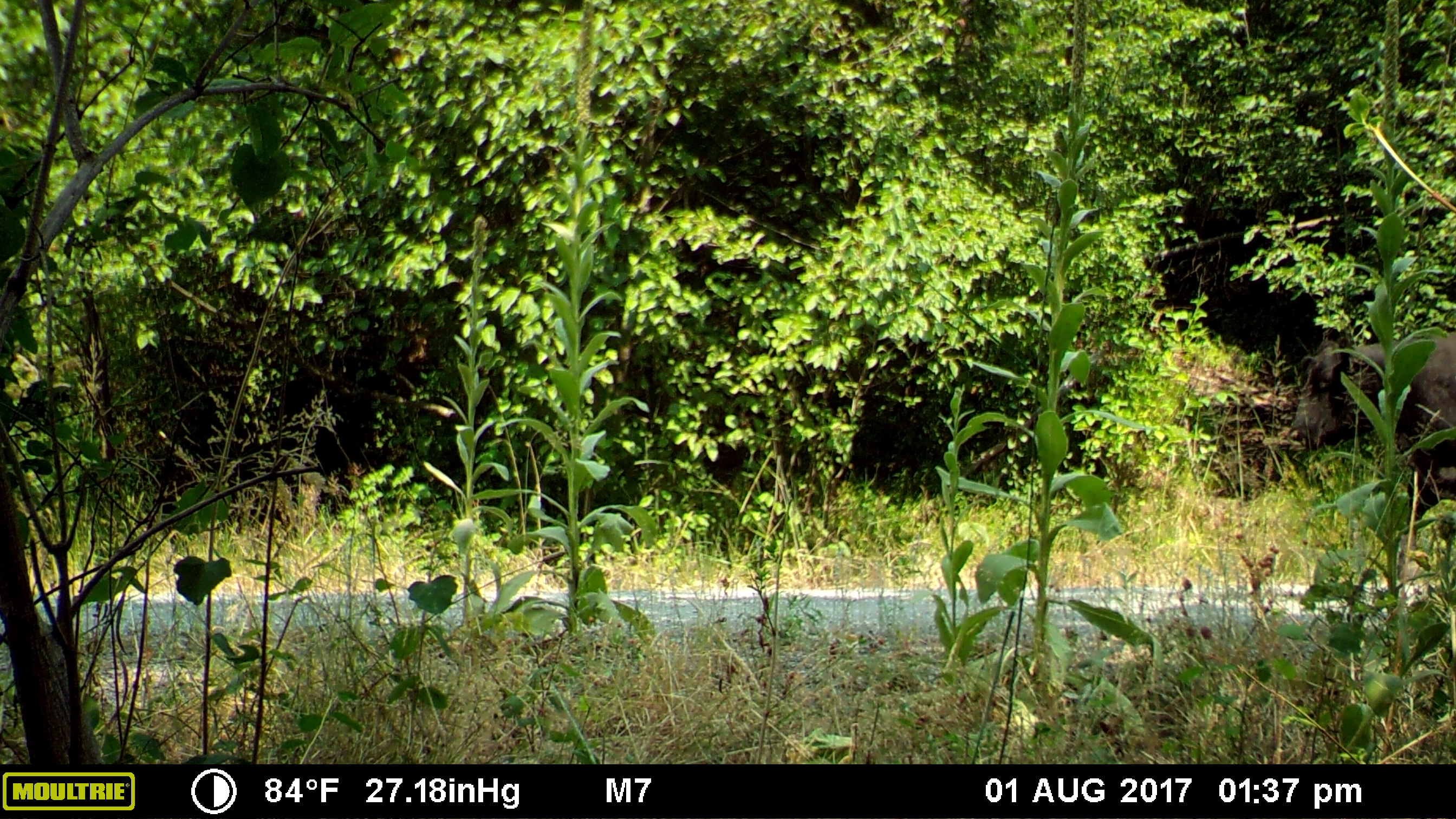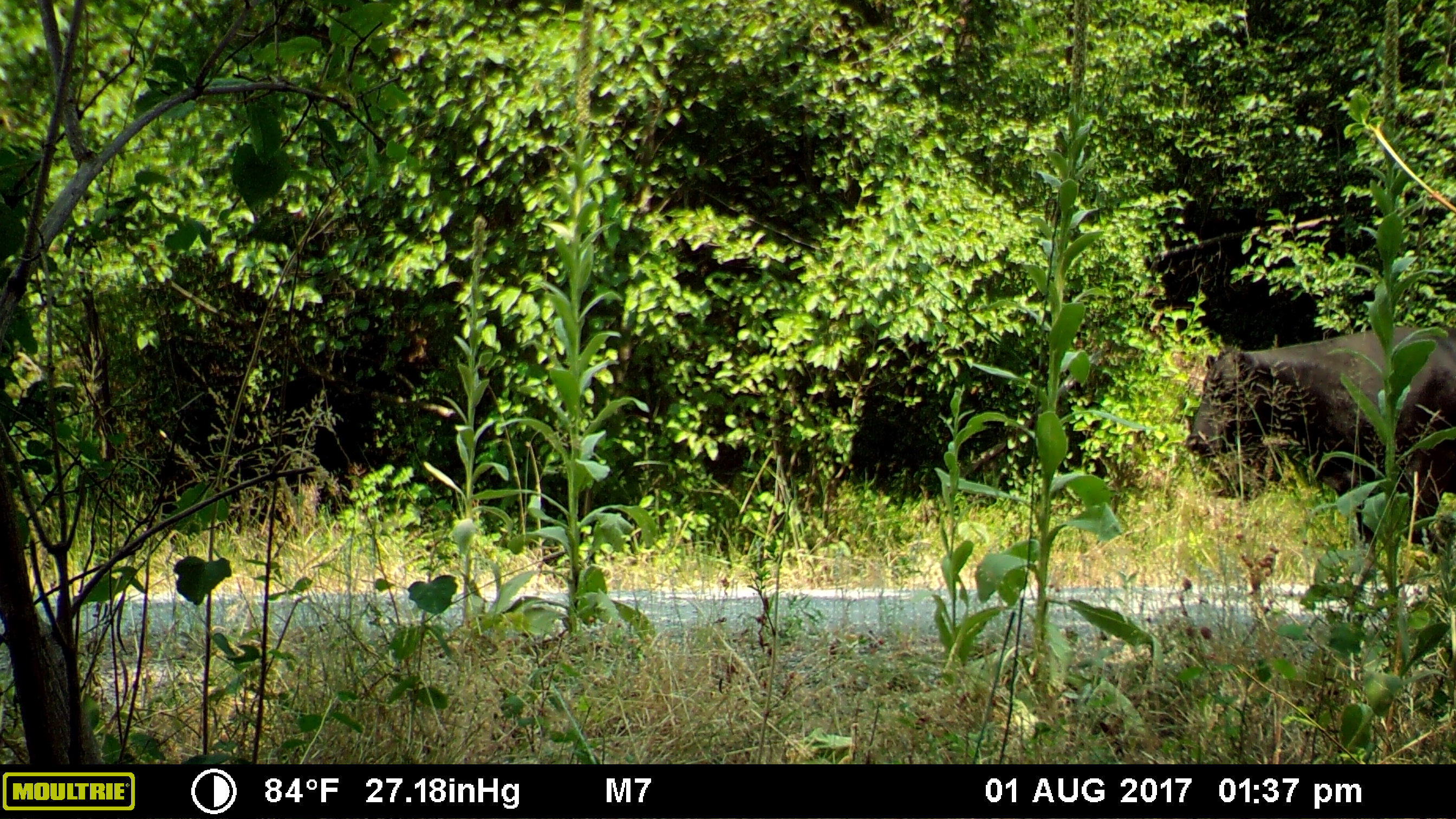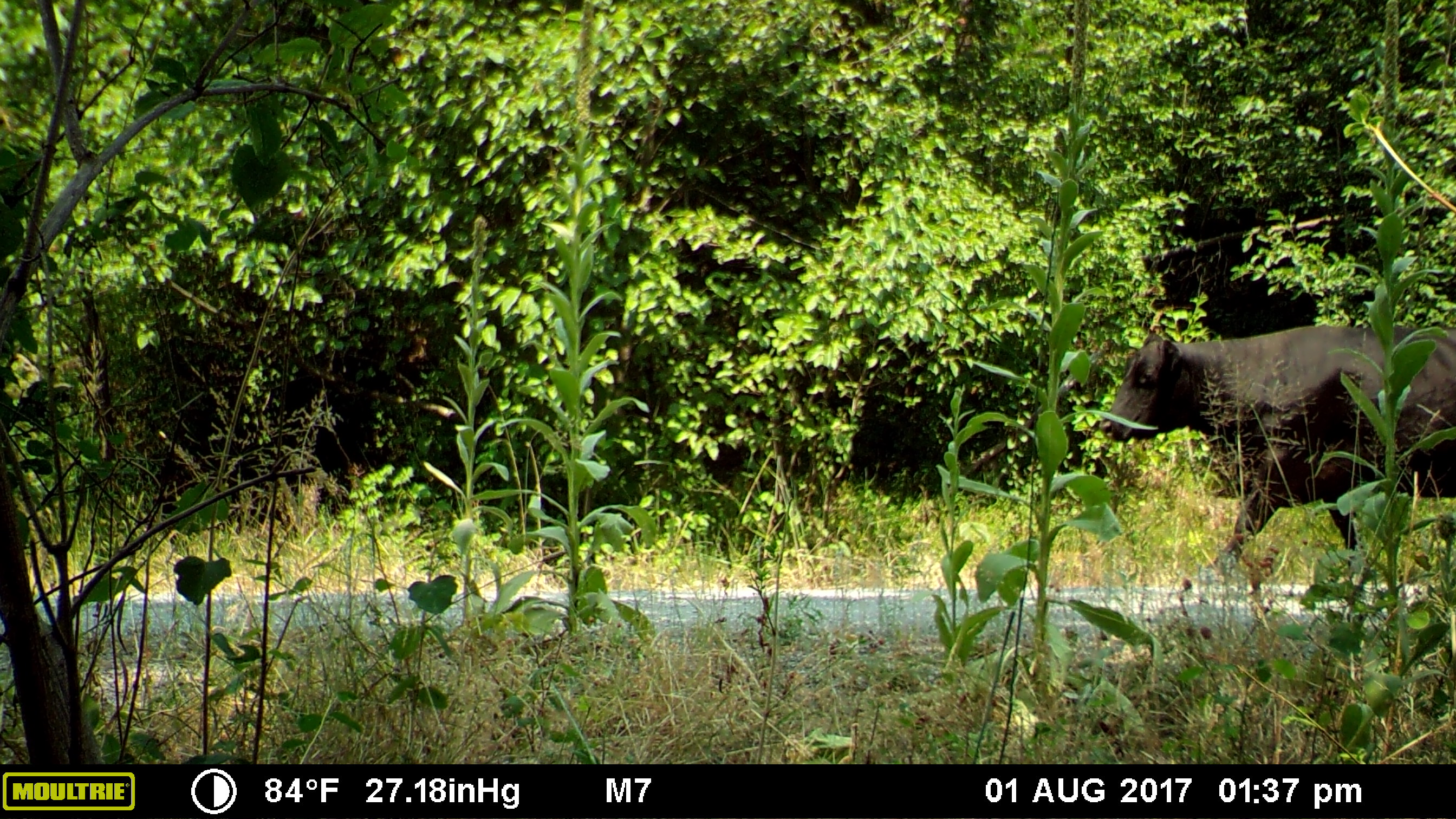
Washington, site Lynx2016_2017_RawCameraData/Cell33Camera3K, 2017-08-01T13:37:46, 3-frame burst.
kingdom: Animalia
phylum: Chordata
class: Mammalia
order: Artiodactyla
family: Bovidae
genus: Bos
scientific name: Bos taurus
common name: domestic cattle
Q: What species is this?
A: Domestic cattle (Bos taurus).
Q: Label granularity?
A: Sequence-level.